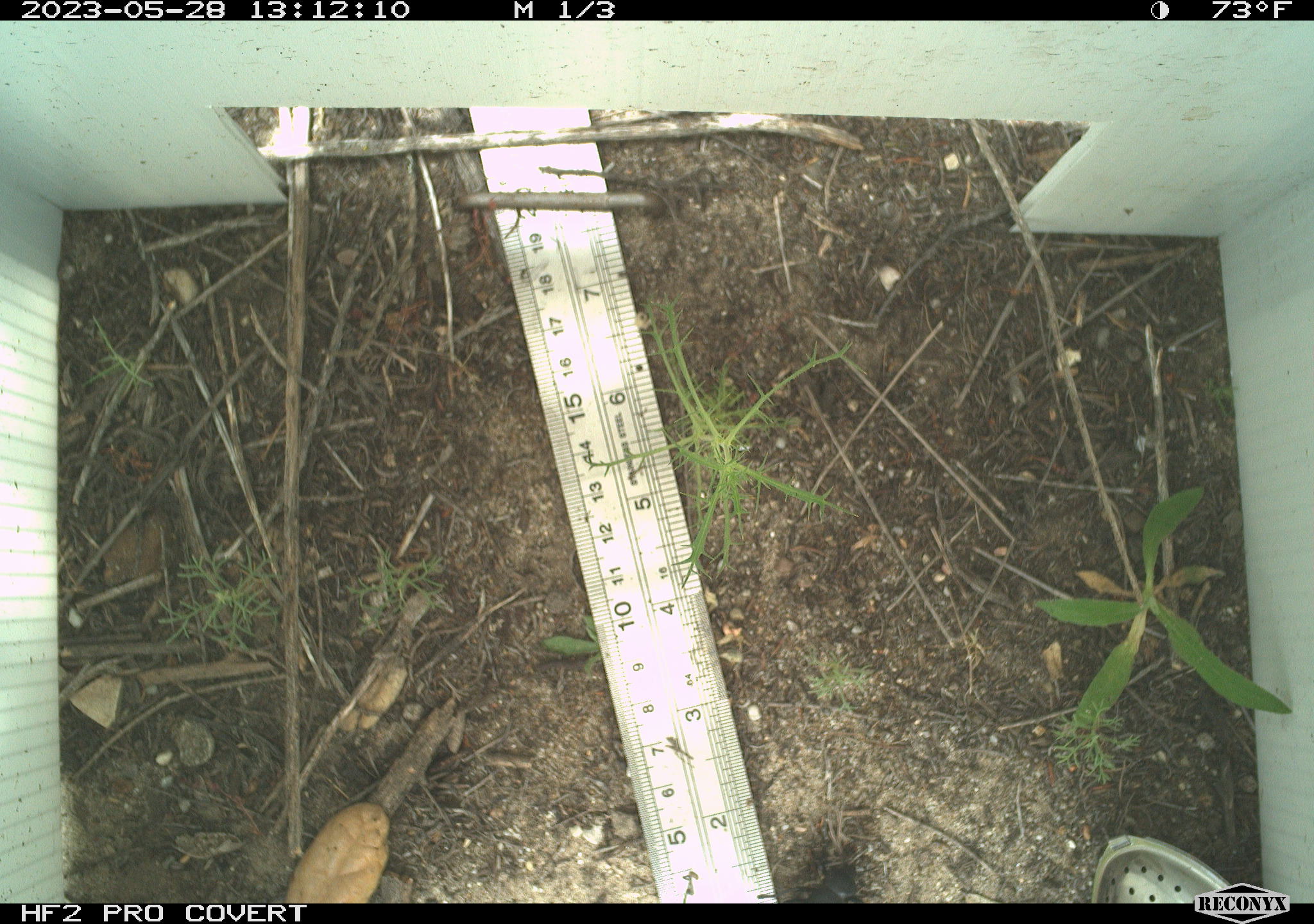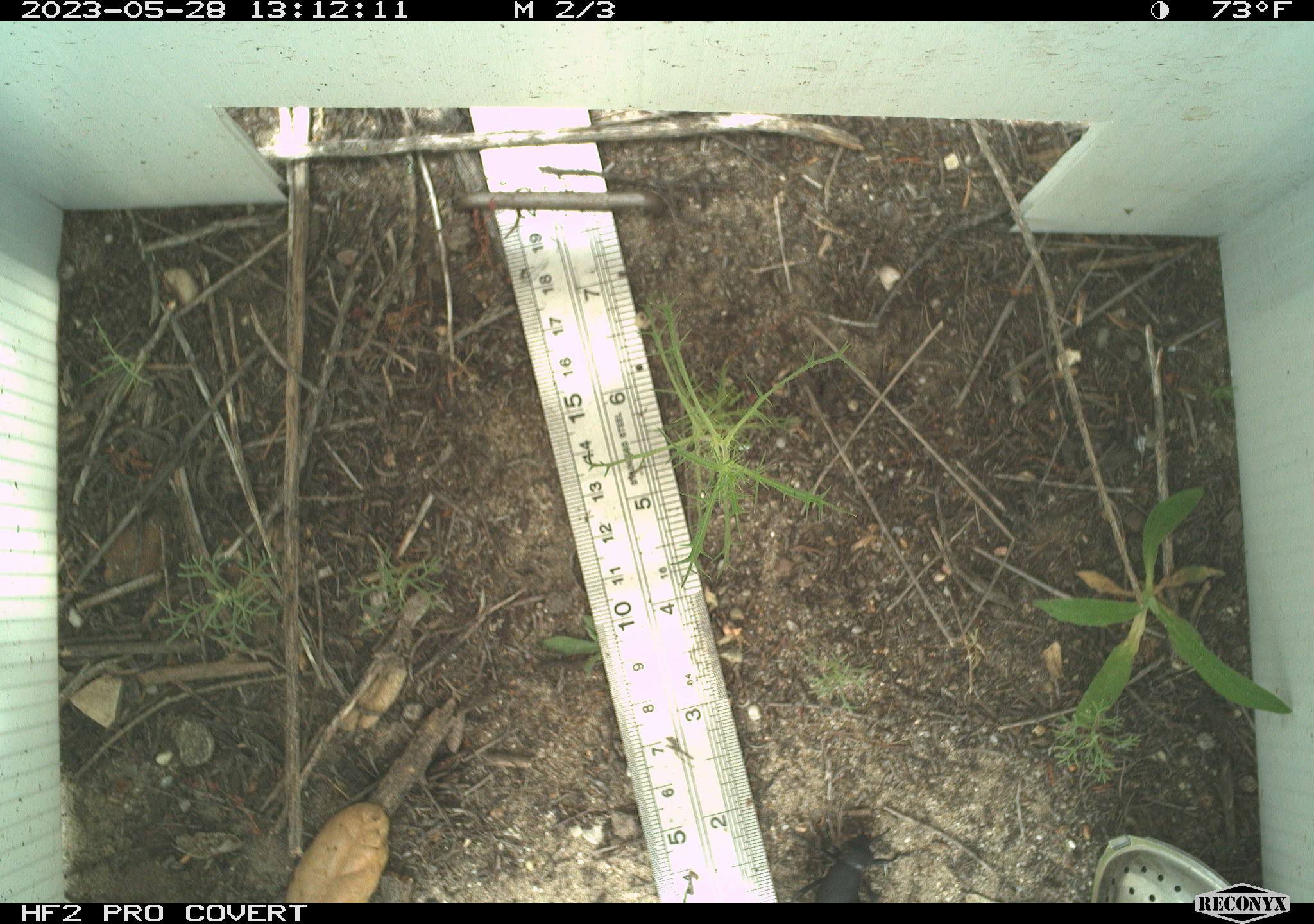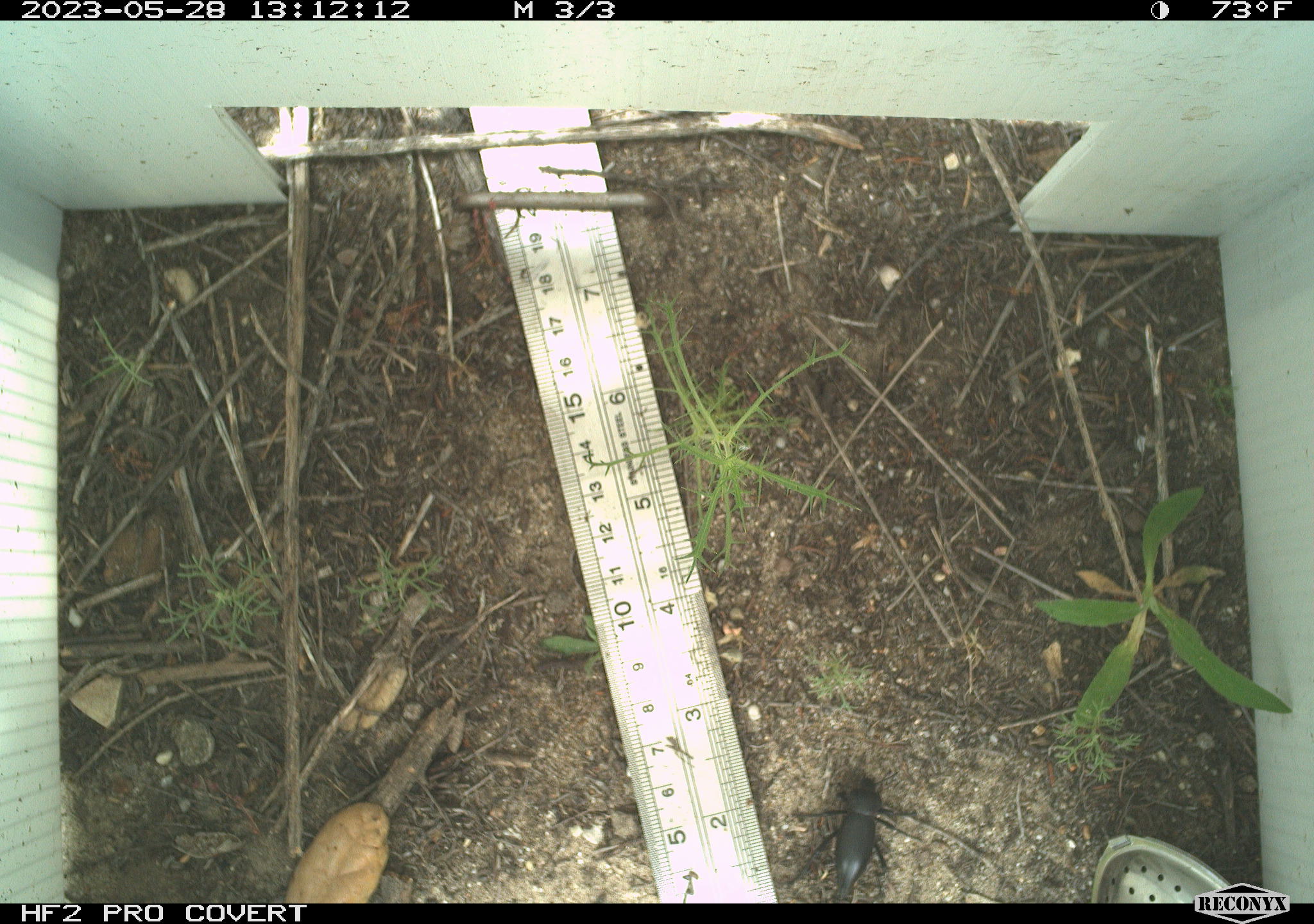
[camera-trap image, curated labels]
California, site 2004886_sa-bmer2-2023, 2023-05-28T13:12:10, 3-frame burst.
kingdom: Animalia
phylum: Arthropoda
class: Insecta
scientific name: Insecta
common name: insect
Insect (Insecta).